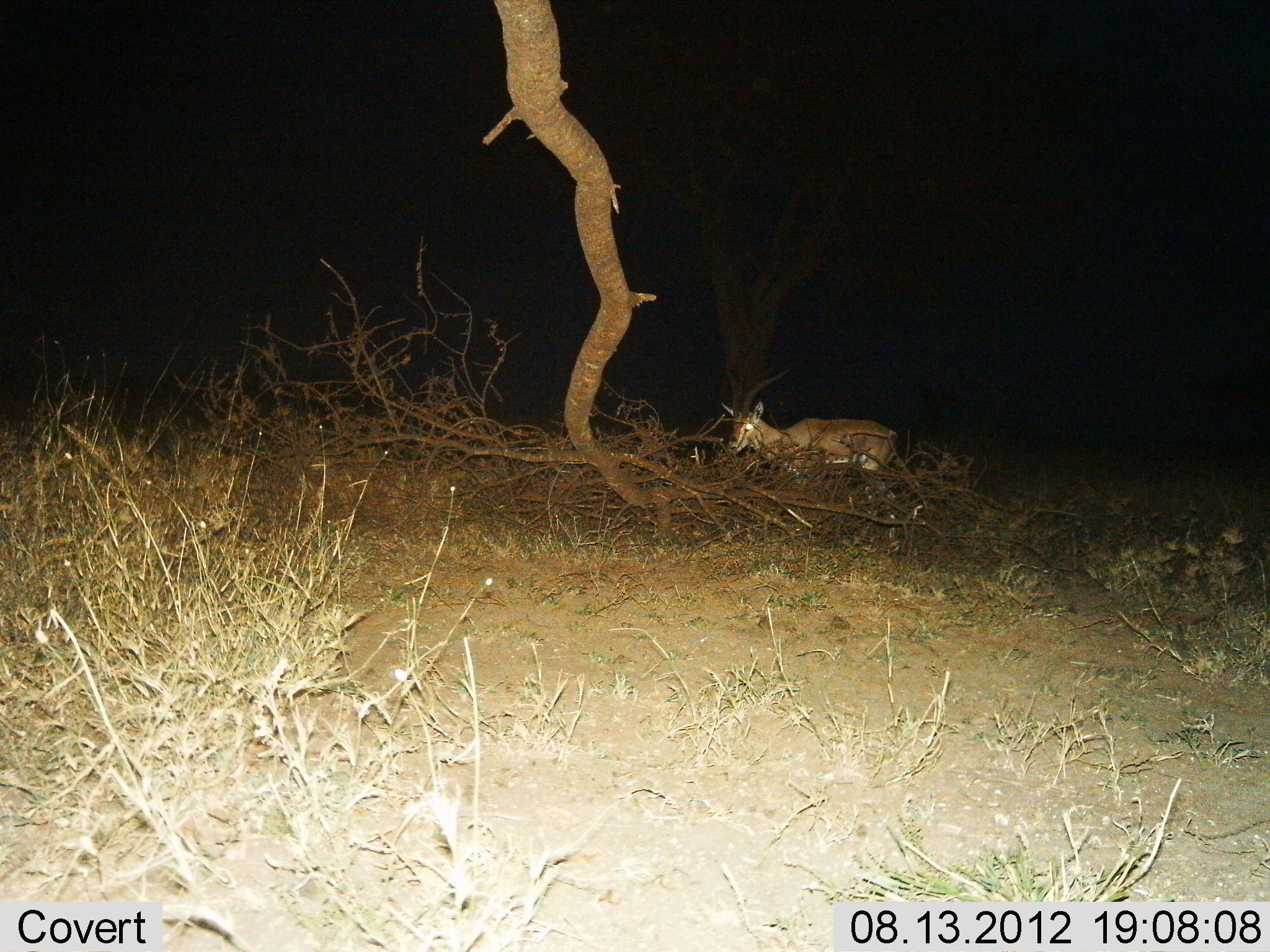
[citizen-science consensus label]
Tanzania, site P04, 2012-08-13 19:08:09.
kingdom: Animalia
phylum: Chordata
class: Mammalia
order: Artiodactyla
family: Bovidae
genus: Nanger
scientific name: Nanger granti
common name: grant's gazelle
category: gazellegrants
Gazellegrants (grant's gazelle) (Nanger granti), count 1. Behavior (volunteer vote fractions): standing 44%, resting 33%, moving 22%, interacting 0%. Young present (vote fraction): 0%. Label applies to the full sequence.